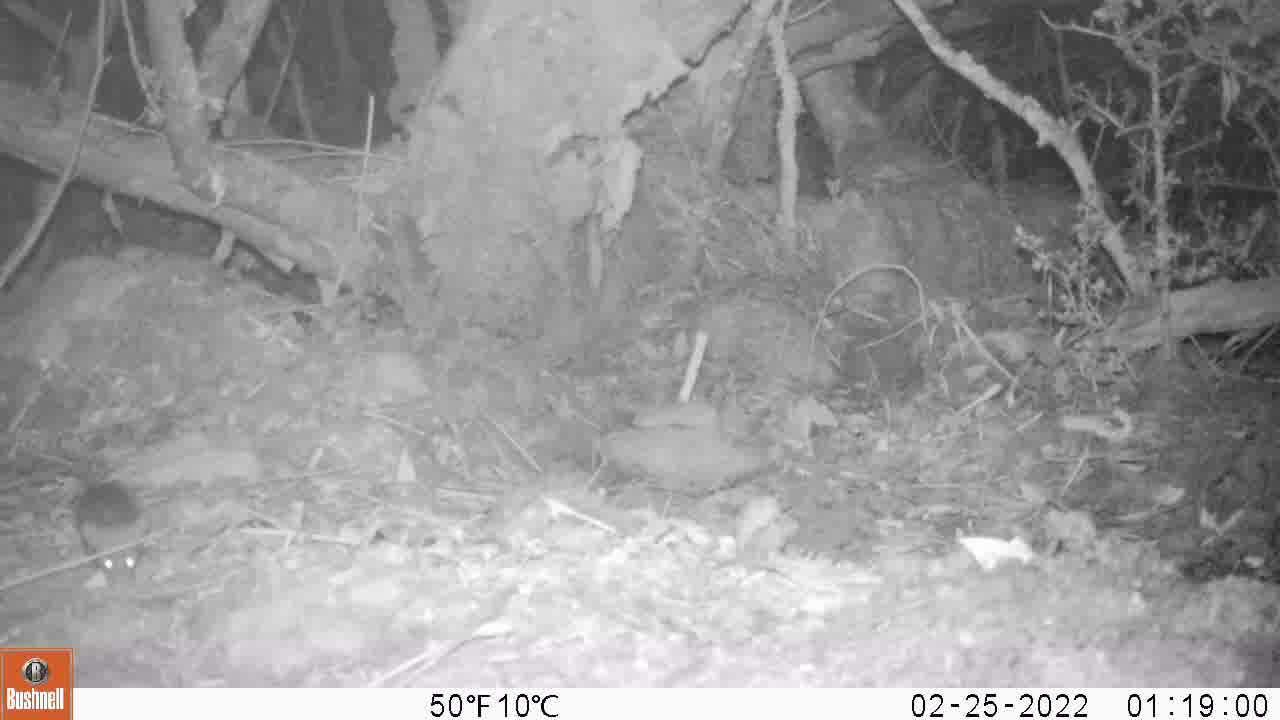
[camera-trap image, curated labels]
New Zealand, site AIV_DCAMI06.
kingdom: Animalia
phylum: Chordata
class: Mammalia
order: Rodentia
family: Muridae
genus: Mus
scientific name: Mus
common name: mouse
Mouse (Mus).